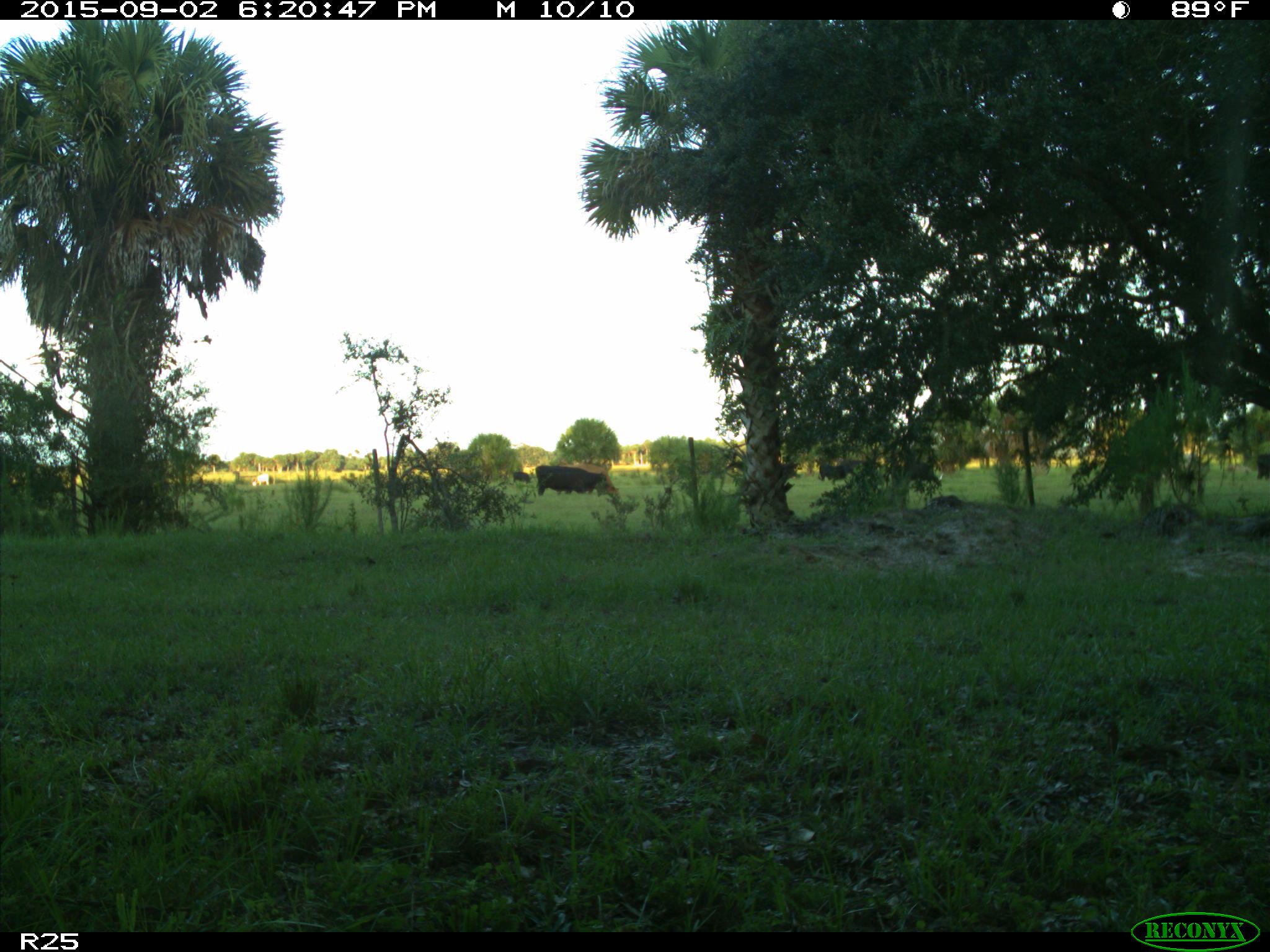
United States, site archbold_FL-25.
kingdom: Animalia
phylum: Chordata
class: Mammalia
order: Artiodactyla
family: Bovidae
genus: Bos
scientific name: Bos taurus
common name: domestic cow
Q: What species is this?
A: Bos taurus (domestic cow).